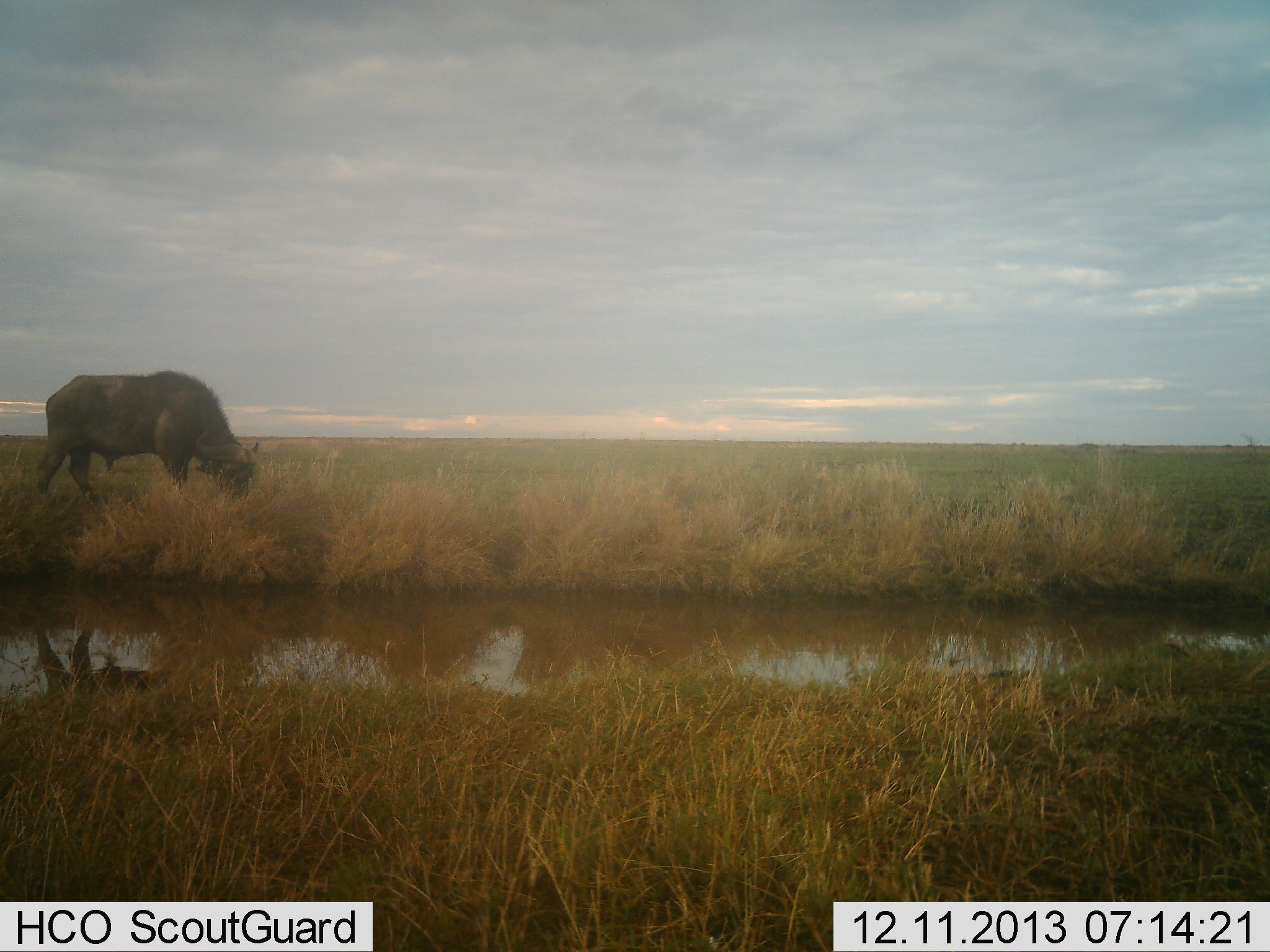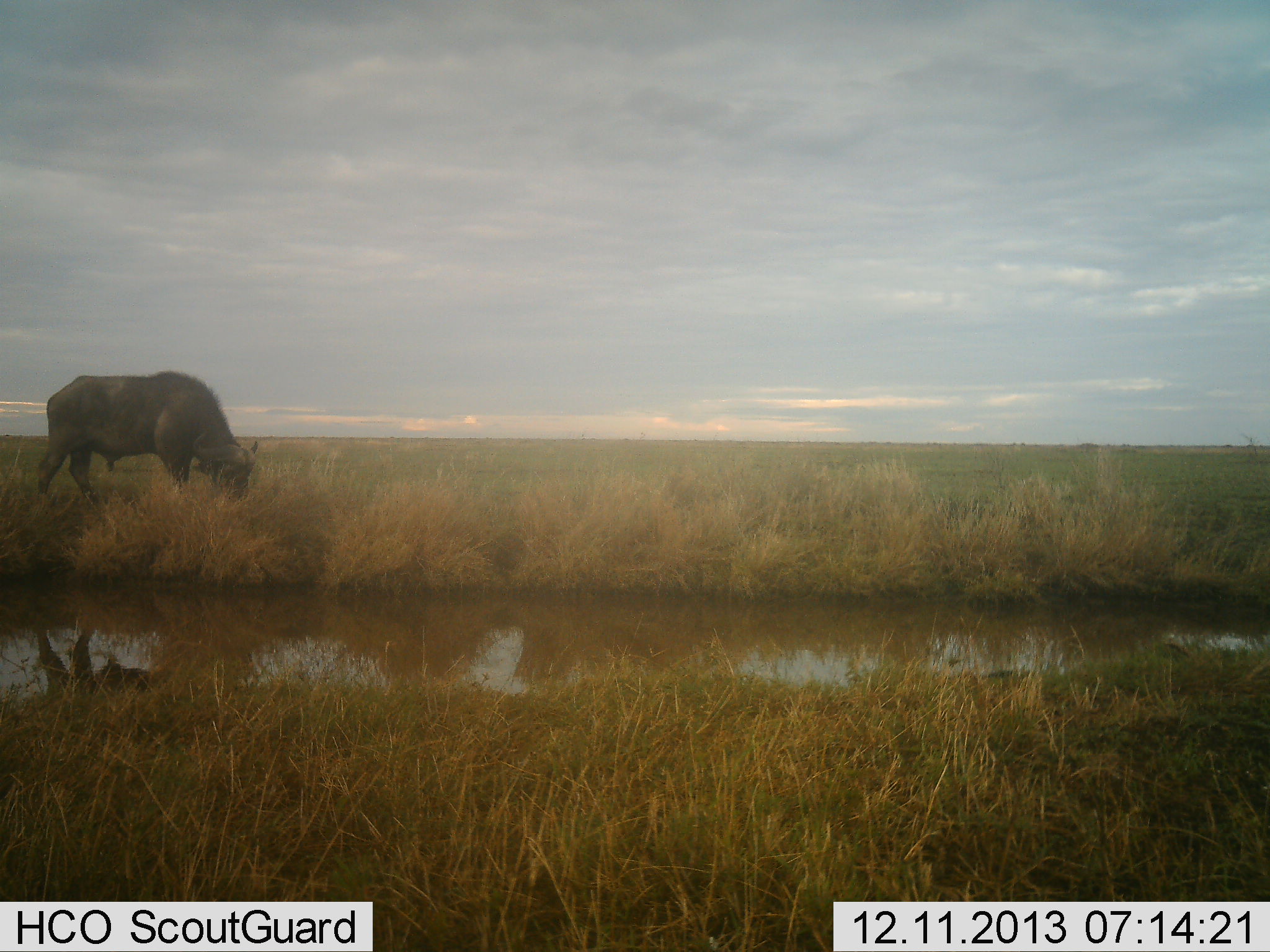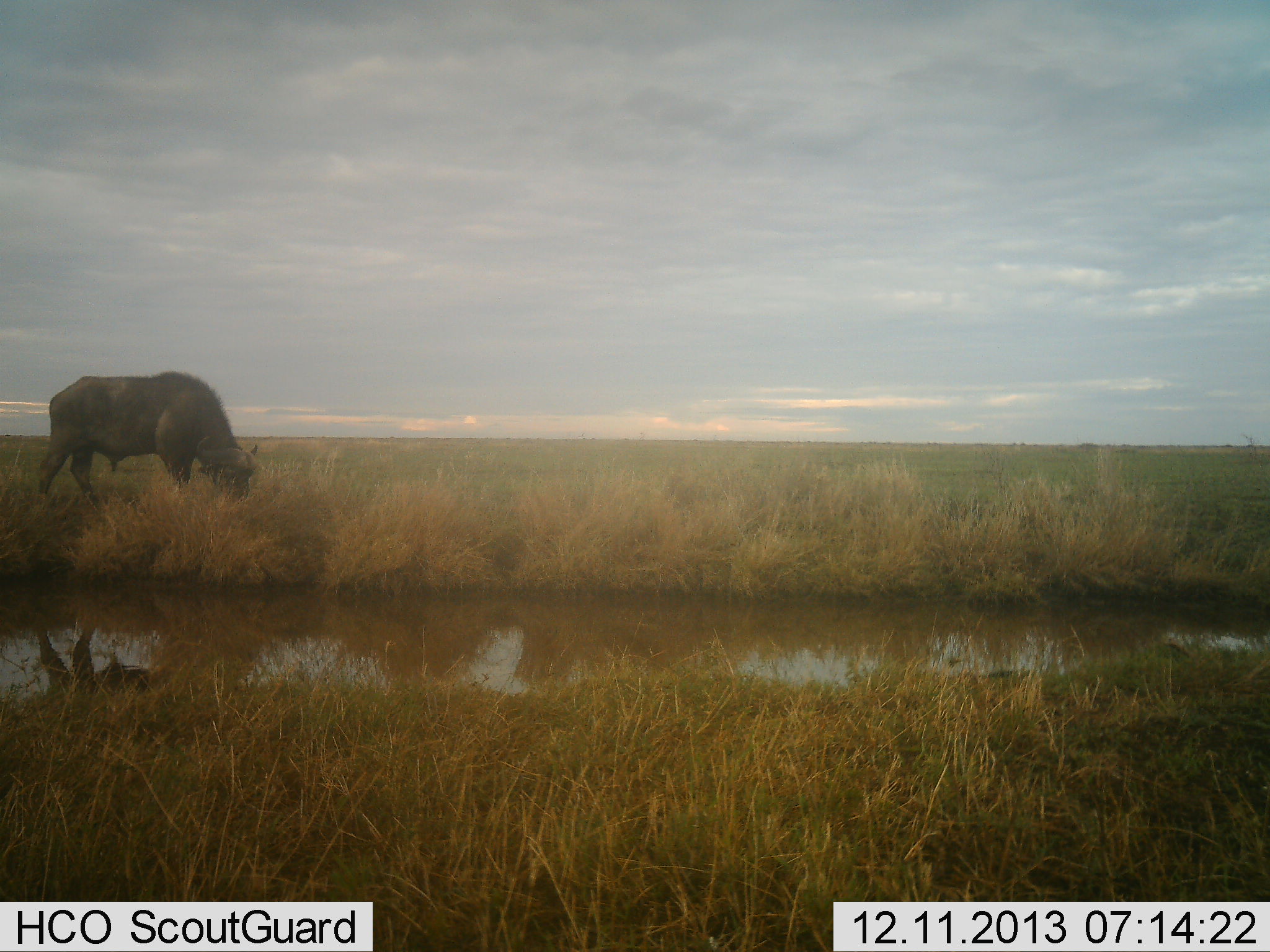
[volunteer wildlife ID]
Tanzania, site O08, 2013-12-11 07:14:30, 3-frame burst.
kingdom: Animalia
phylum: Chordata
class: Mammalia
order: Artiodactyla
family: Bovidae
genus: Syncerus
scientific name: Syncerus caffer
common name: cape buffalo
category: buffalo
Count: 1.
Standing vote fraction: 17%.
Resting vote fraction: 0%.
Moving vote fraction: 0%.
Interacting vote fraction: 0%.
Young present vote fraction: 0%.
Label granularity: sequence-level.